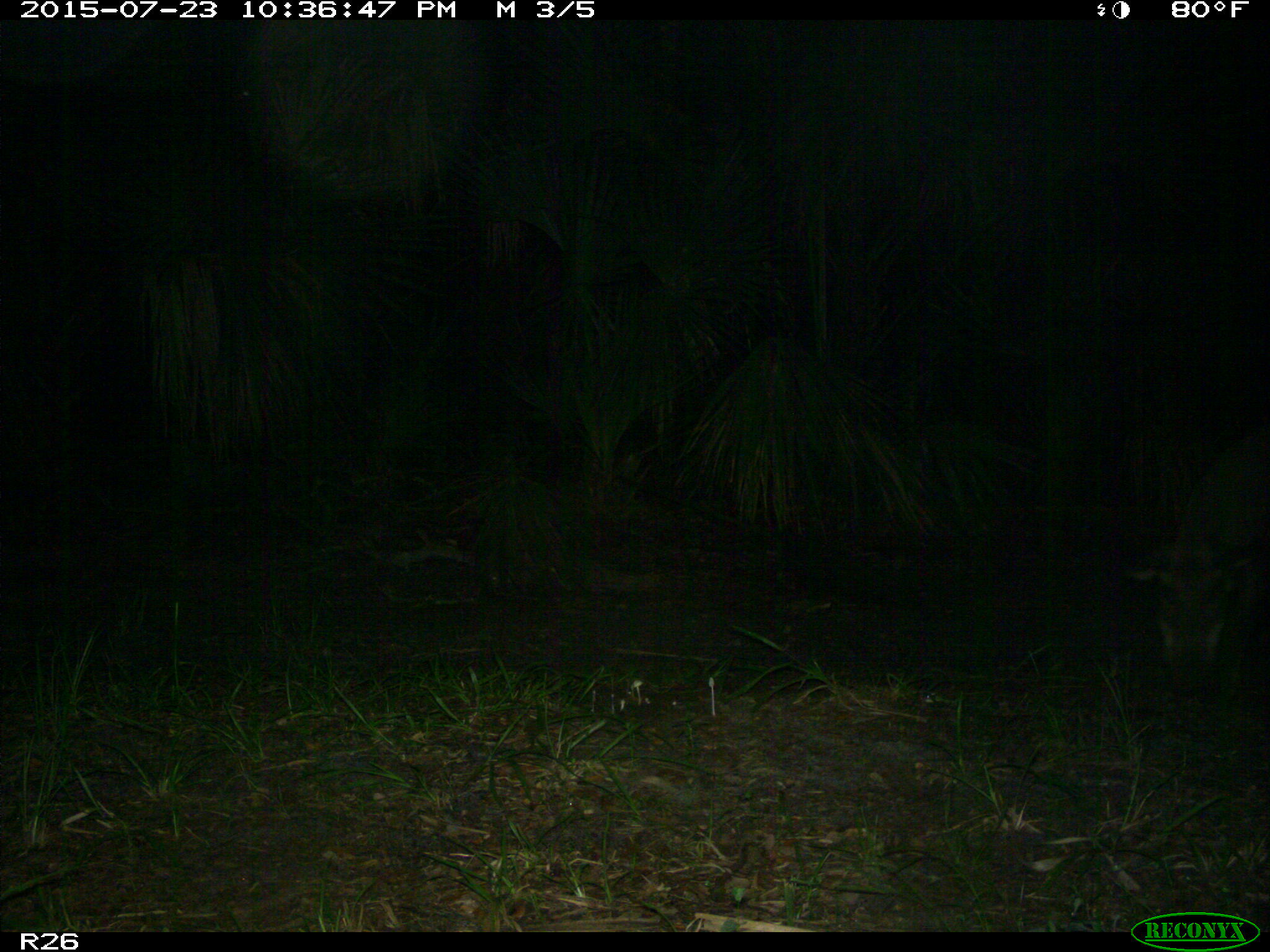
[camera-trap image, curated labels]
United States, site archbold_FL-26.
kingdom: Animalia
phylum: Chordata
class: Mammalia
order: Artiodactyla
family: Suidae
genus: Sus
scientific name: Sus scrofa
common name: wild boar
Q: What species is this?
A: Sus scrofa (wild boar).